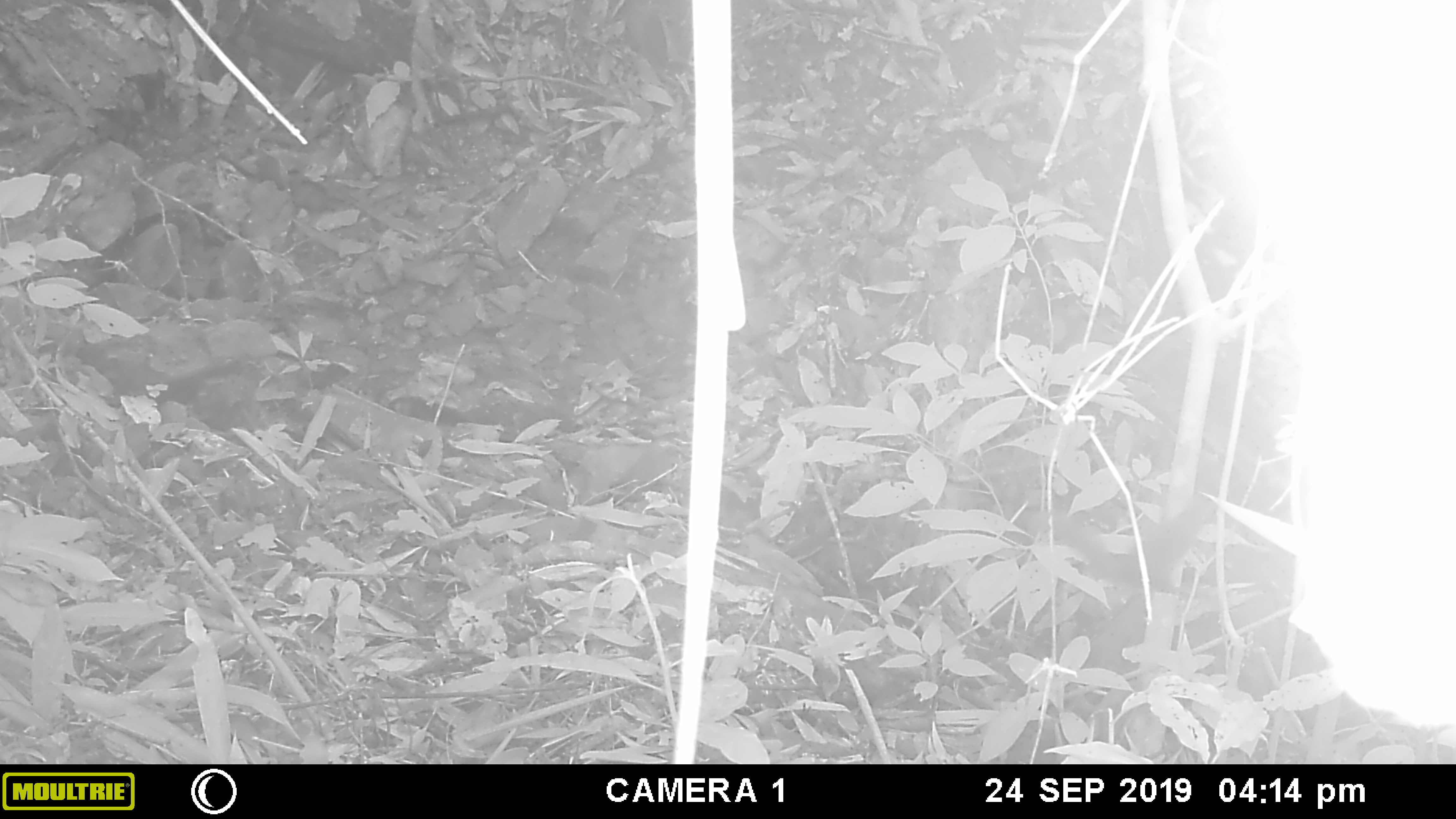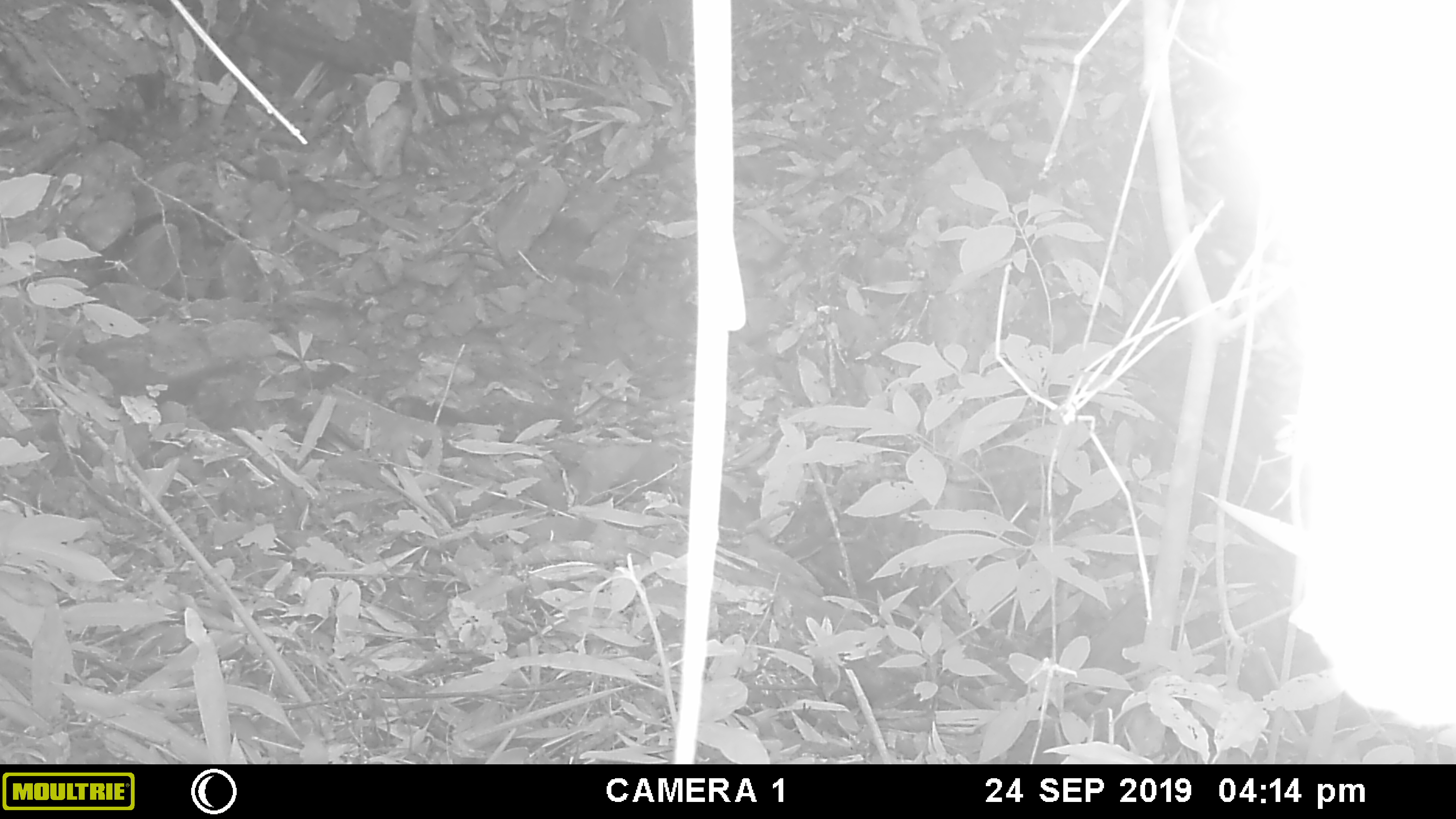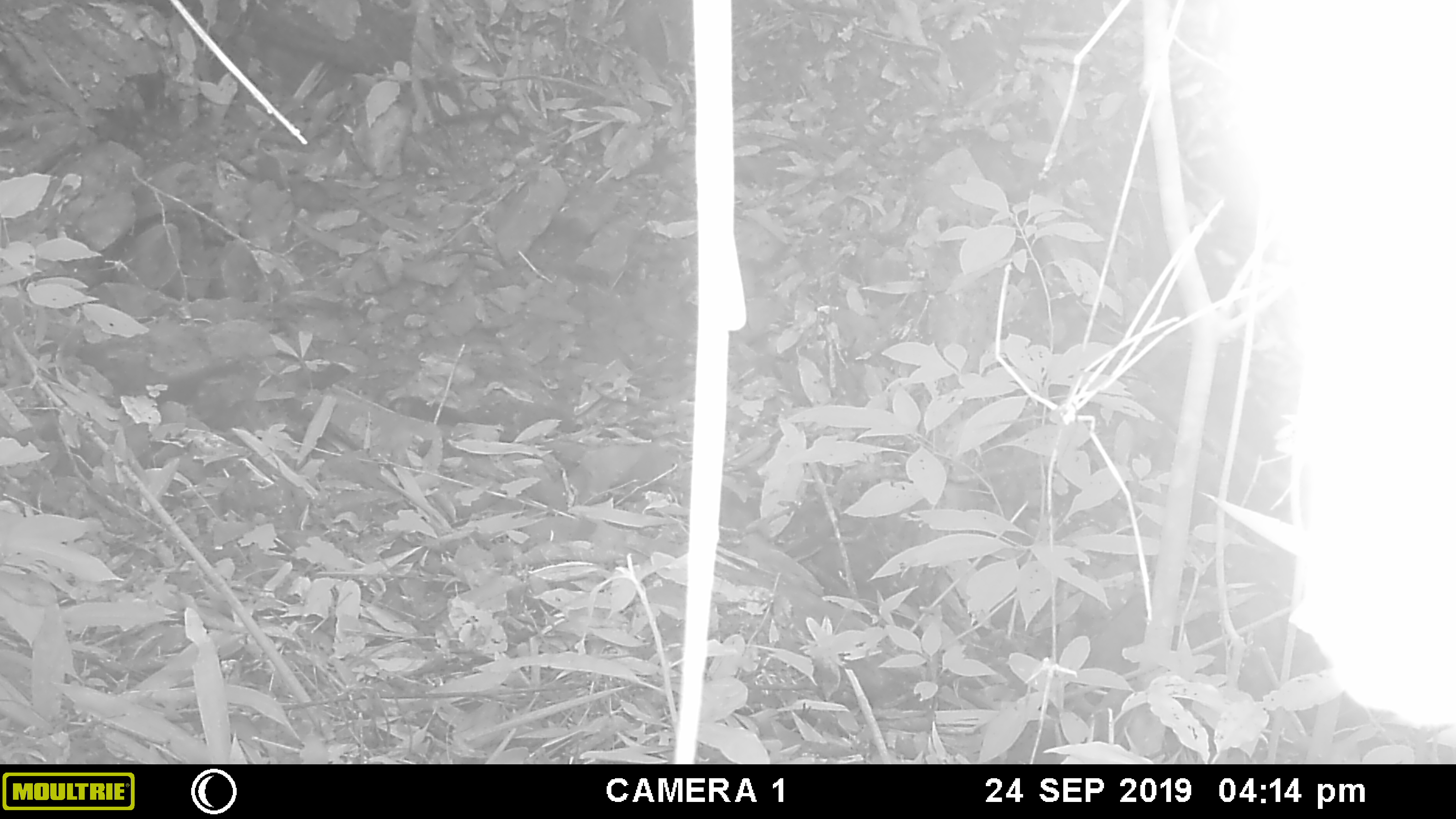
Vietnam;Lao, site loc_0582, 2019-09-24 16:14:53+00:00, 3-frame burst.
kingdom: Animalia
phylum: Chordata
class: Mammalia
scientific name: Mammalia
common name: mammal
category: unidentified small mammal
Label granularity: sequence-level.